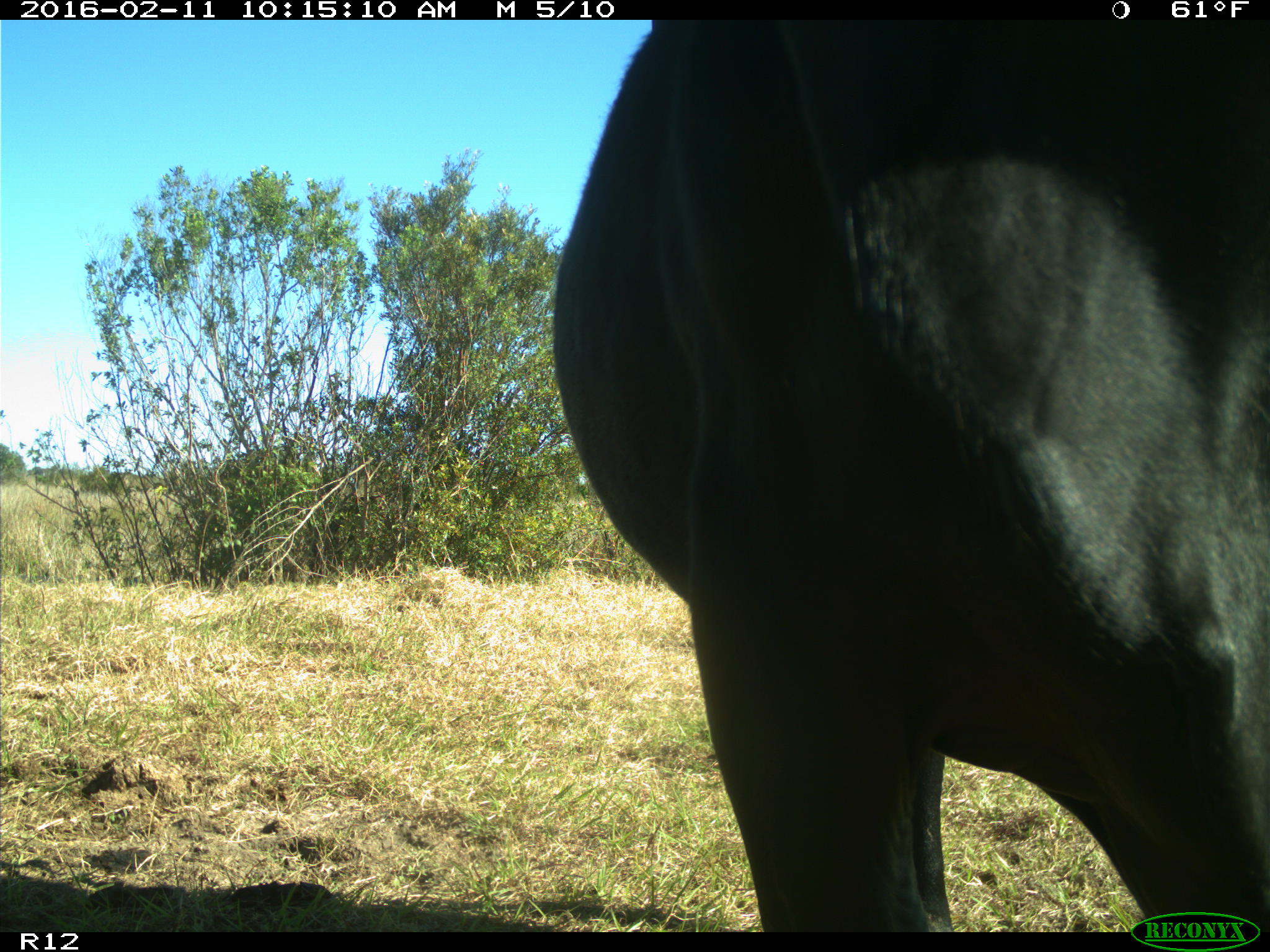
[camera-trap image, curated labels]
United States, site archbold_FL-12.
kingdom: Animalia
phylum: Chordata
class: Mammalia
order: Artiodactyla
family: Bovidae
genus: Bos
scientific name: Bos taurus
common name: domestic cow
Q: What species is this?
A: Bos taurus (domestic cow).